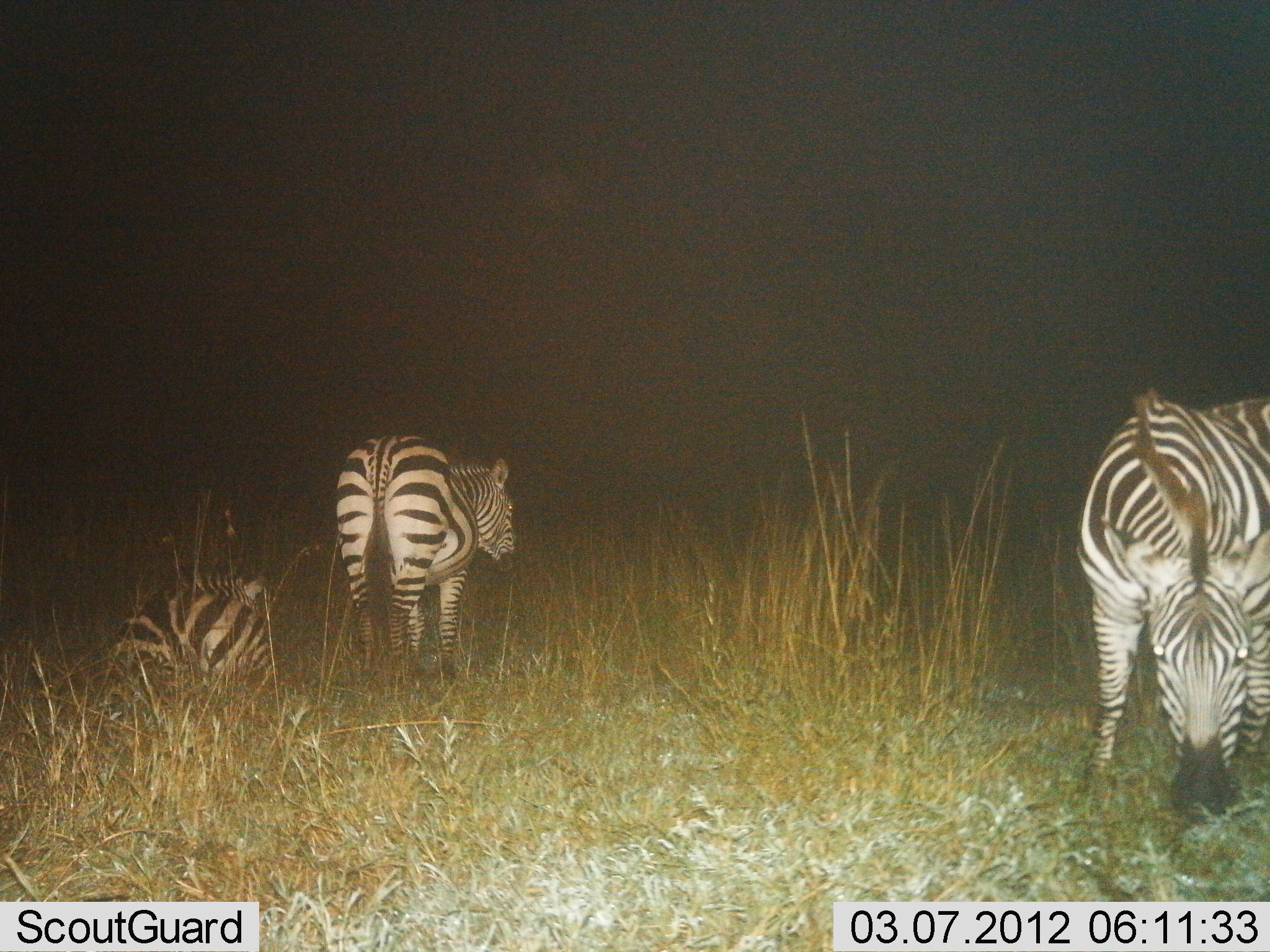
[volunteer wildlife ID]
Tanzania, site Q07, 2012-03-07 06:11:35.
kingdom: Animalia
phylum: Chordata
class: Mammalia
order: Perissodactyla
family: Equidae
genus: Equus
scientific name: Equus quagga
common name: plains zebra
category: zebra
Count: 3.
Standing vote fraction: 76%.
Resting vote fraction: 82%.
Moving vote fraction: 18%.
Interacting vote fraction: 0%.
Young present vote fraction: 0%.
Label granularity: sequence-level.